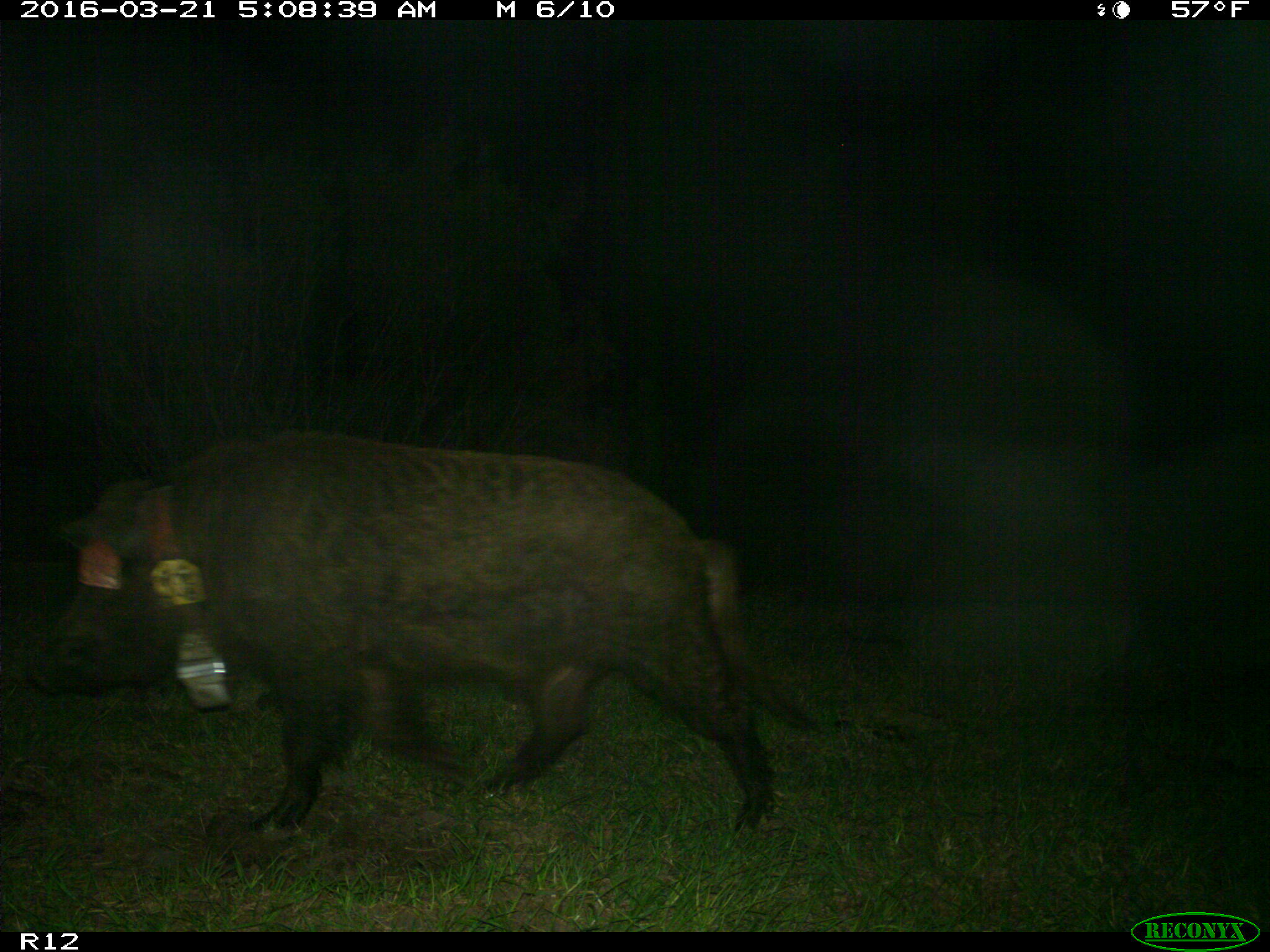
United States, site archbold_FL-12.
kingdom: Animalia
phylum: Chordata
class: Mammalia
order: Artiodactyla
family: Suidae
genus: Sus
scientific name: Sus scrofa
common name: wild boar